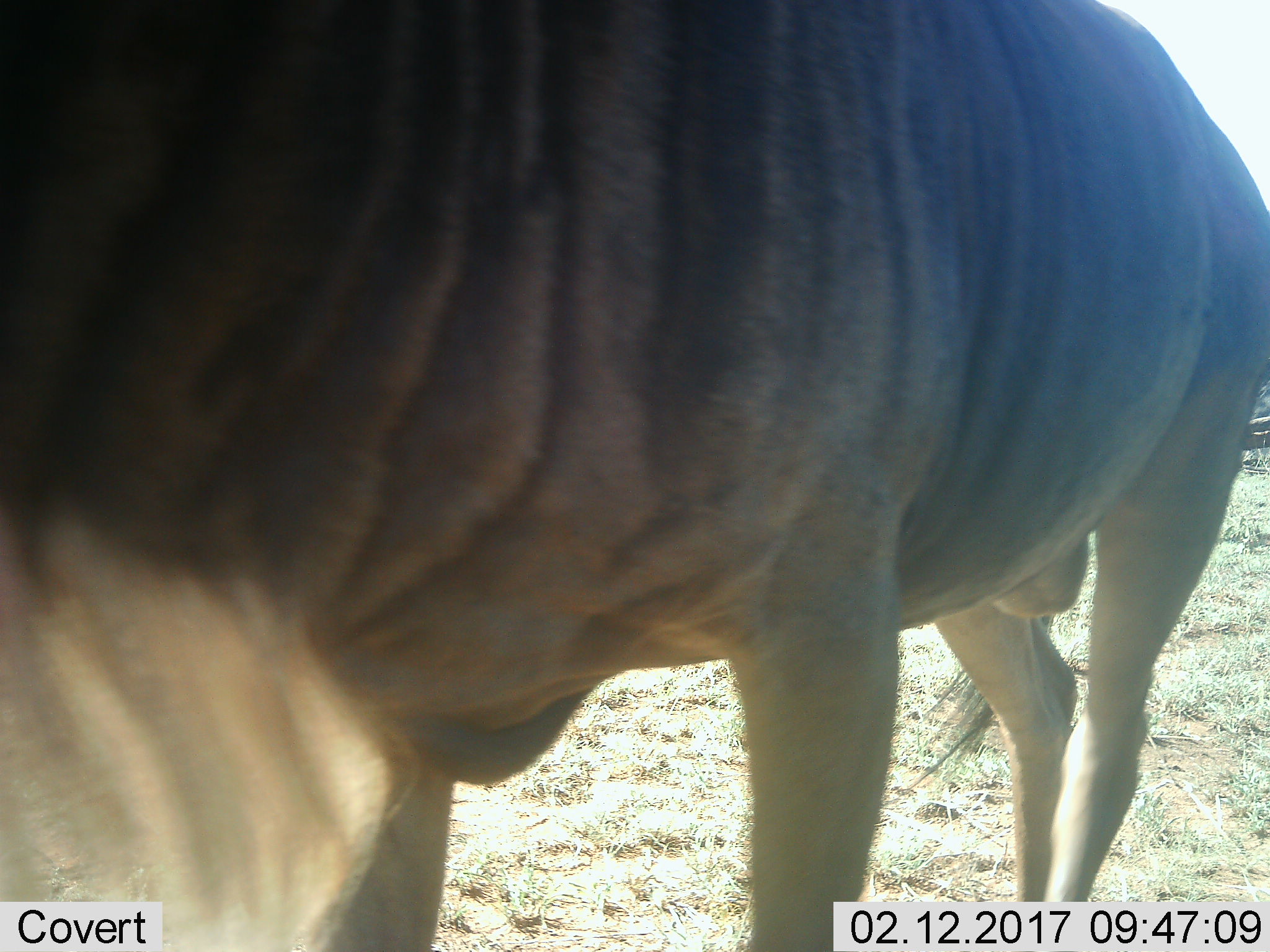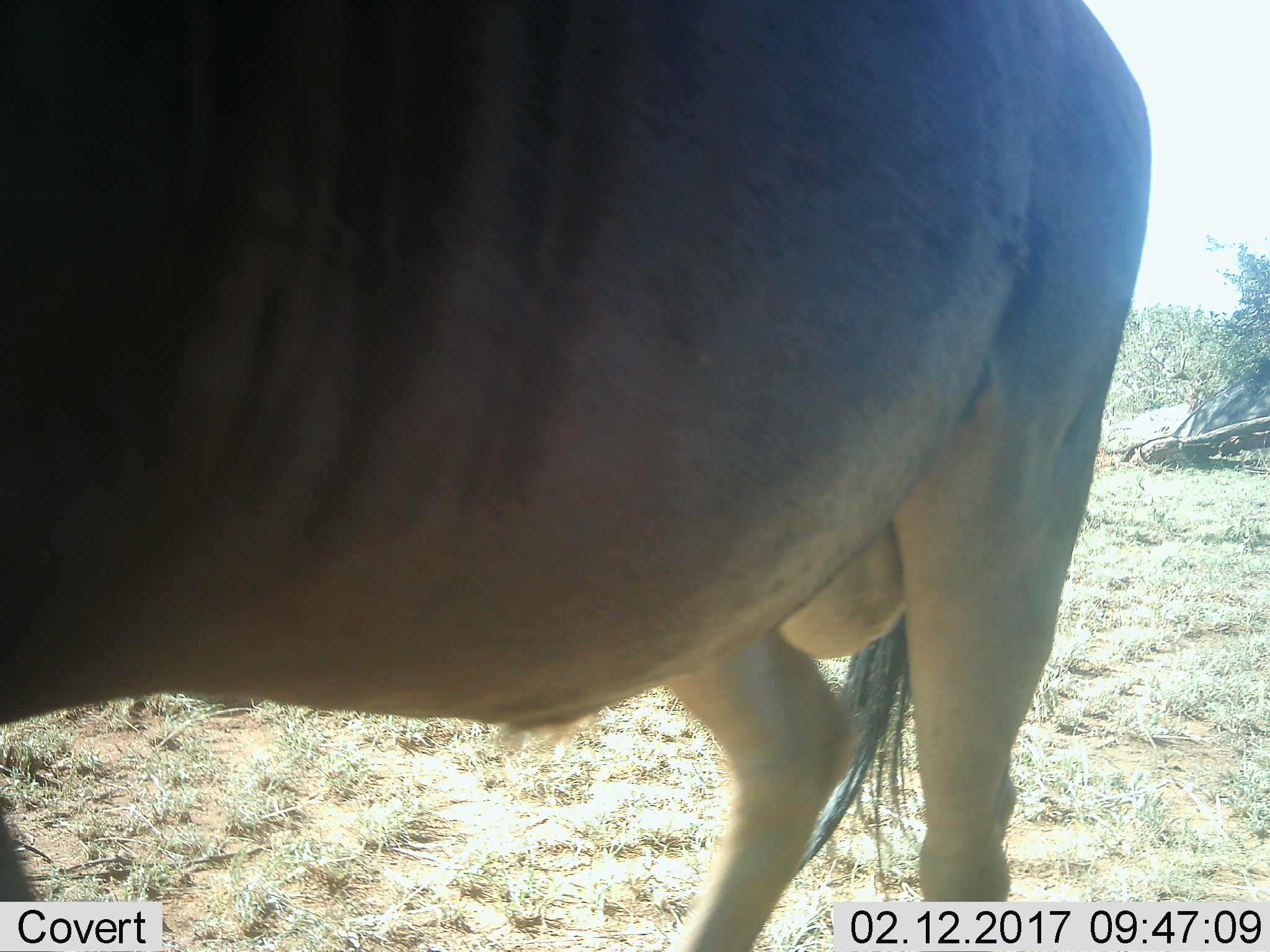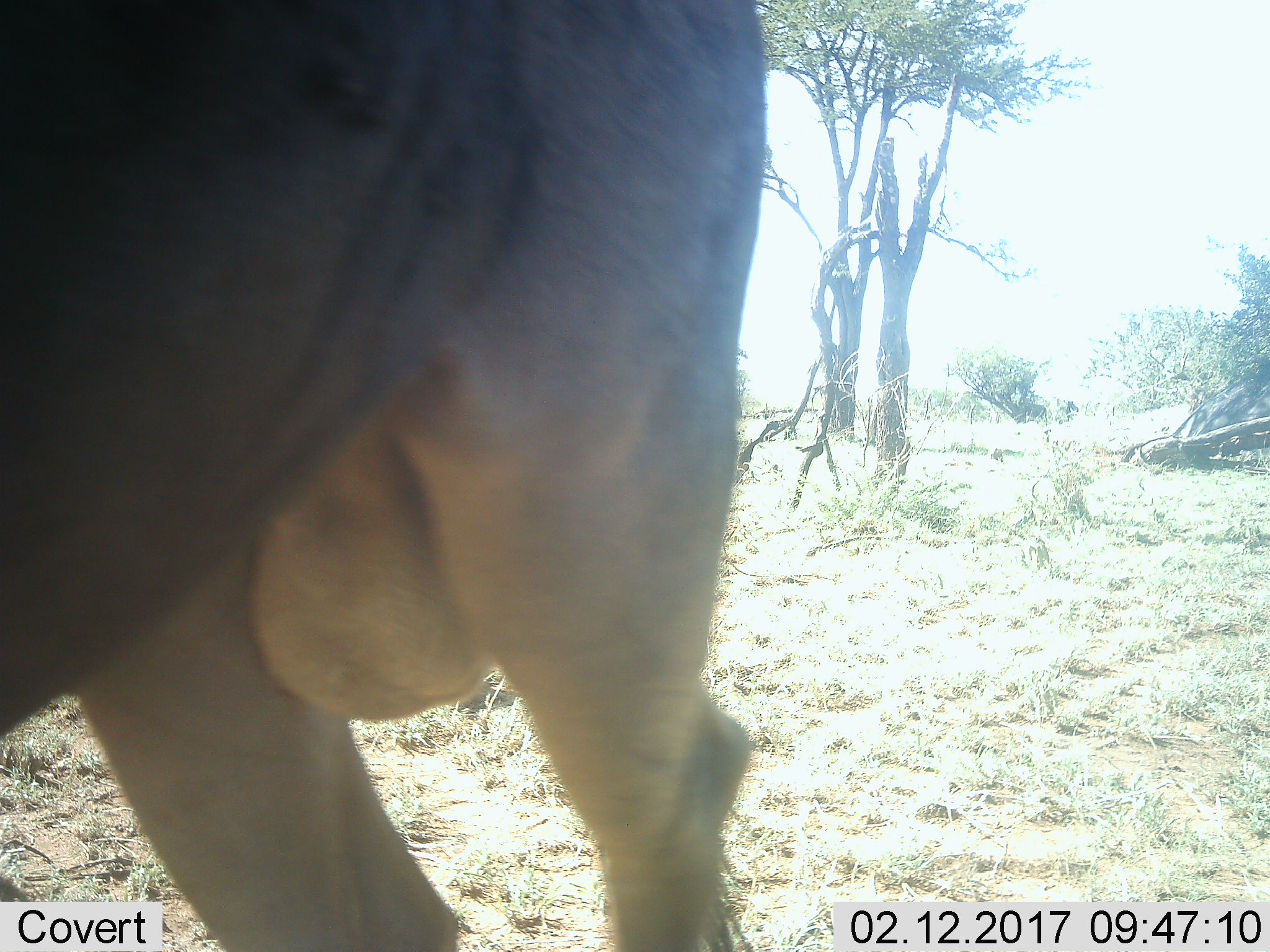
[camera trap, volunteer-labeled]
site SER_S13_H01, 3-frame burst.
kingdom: Animalia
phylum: Chordata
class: Mammalia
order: Artiodactyla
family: Bovidae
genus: Connochaetes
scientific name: Connochaetes taurinus taurinus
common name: blue wildebeest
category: wildebeestblue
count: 1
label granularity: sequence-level